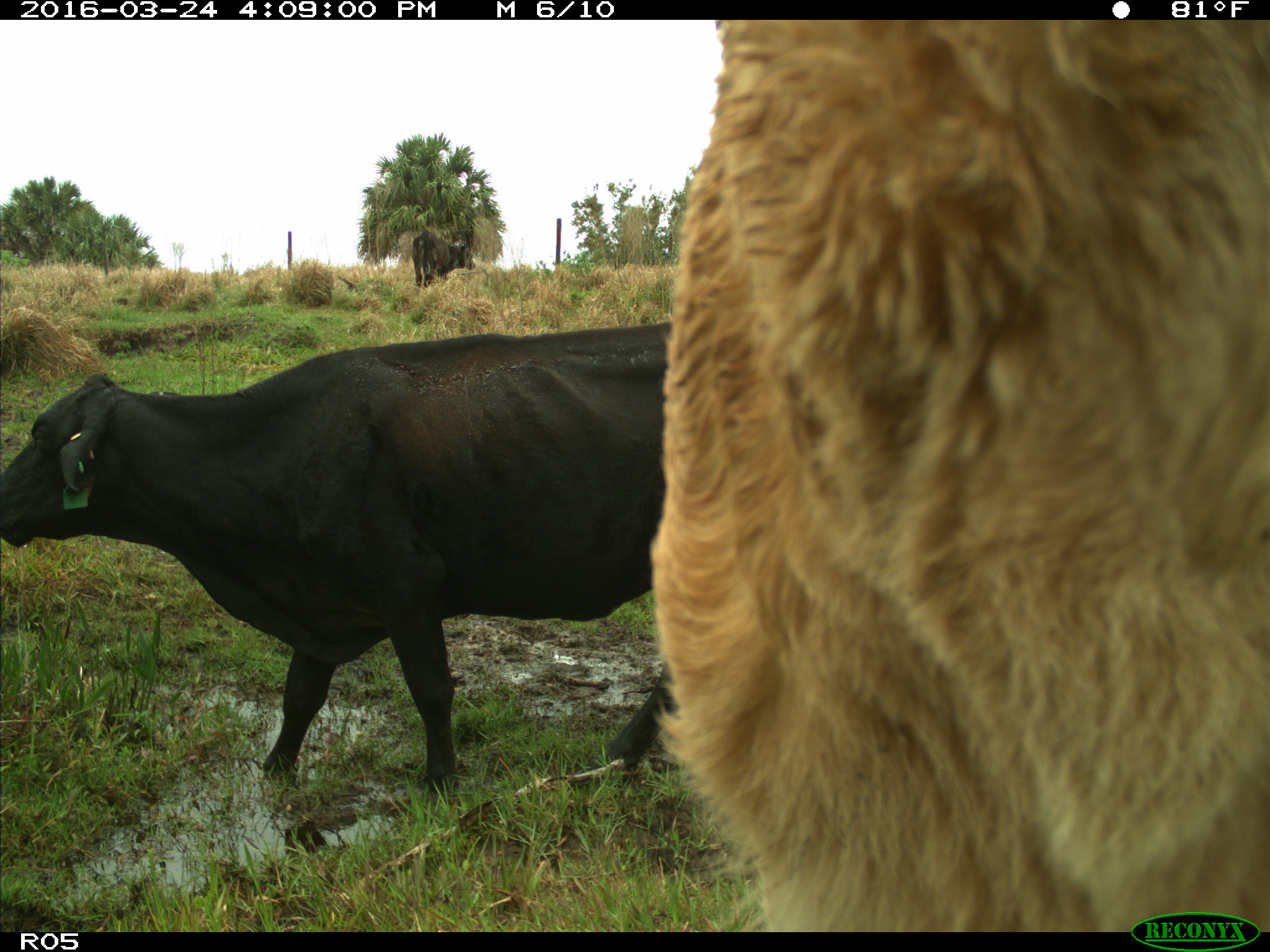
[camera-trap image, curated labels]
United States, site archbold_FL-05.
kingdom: Animalia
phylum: Chordata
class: Mammalia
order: Artiodactyla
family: Bovidae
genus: Bos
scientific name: Bos taurus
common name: domestic cow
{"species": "Bos taurus (domestic cow)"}